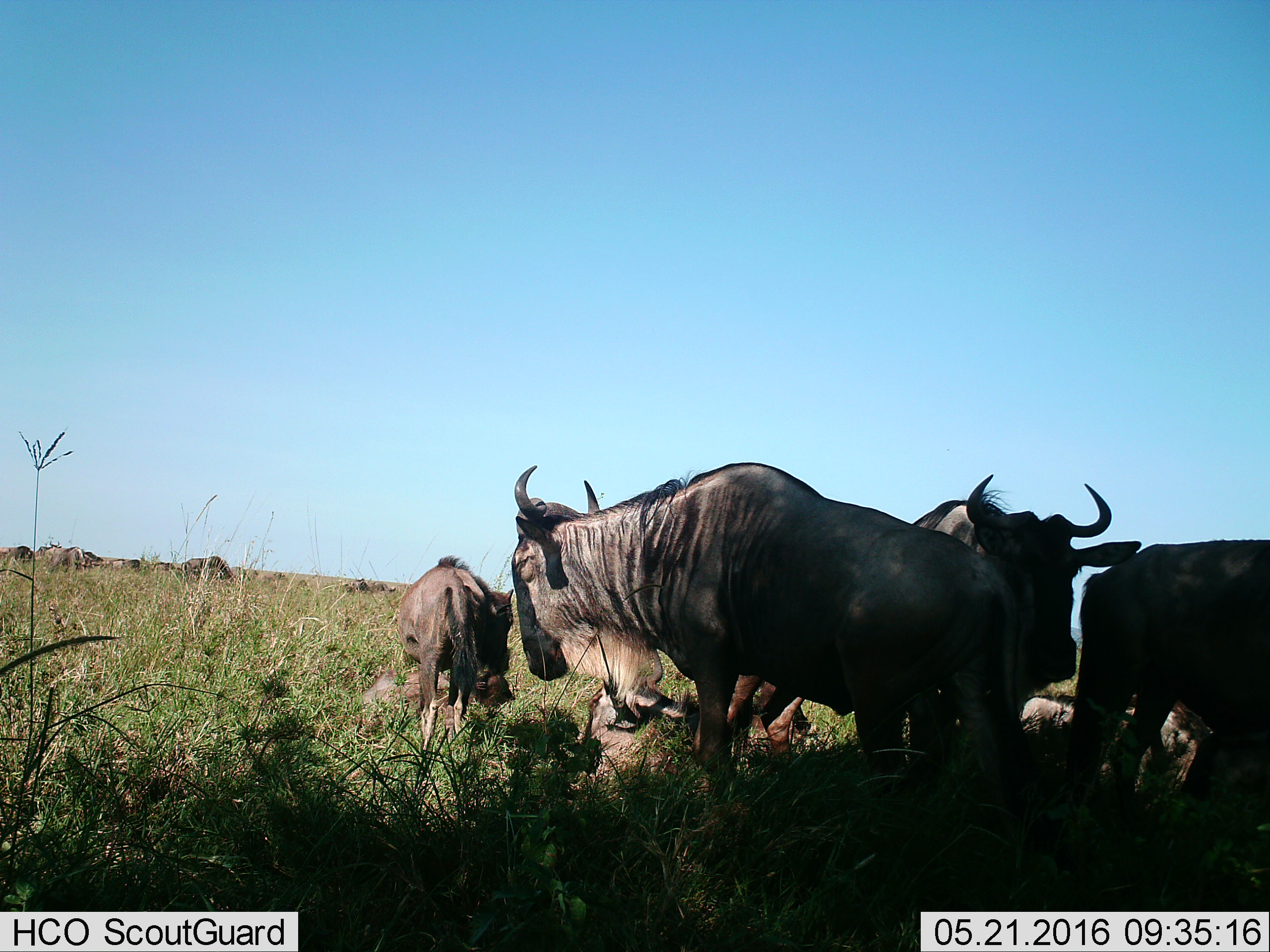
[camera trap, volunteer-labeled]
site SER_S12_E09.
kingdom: Animalia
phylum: Chordata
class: Mammalia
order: Artiodactyla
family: Bovidae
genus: Connochaetes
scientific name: Connochaetes taurinus taurinus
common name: blue wildebeest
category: wildebeestblue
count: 11-50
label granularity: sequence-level